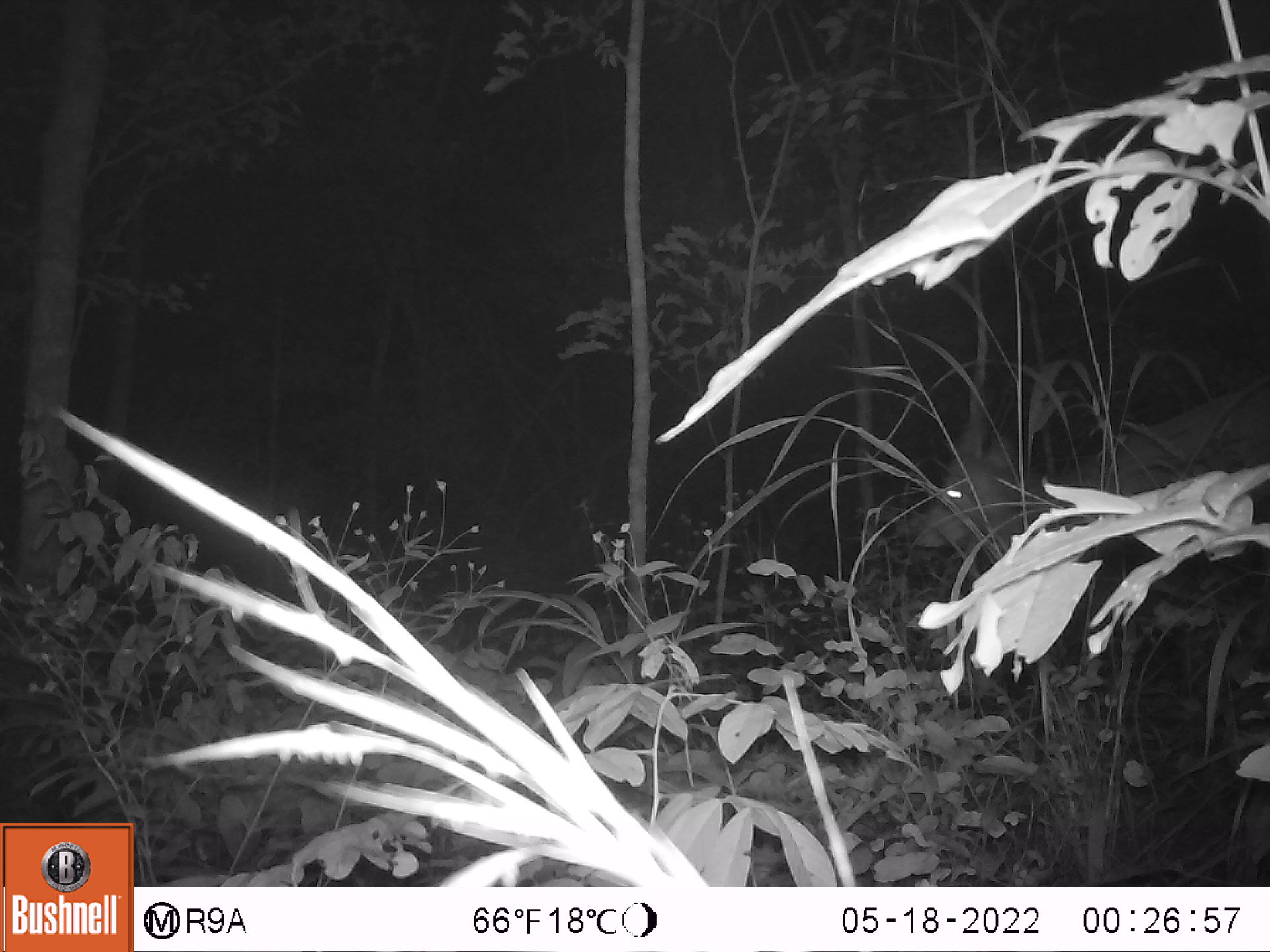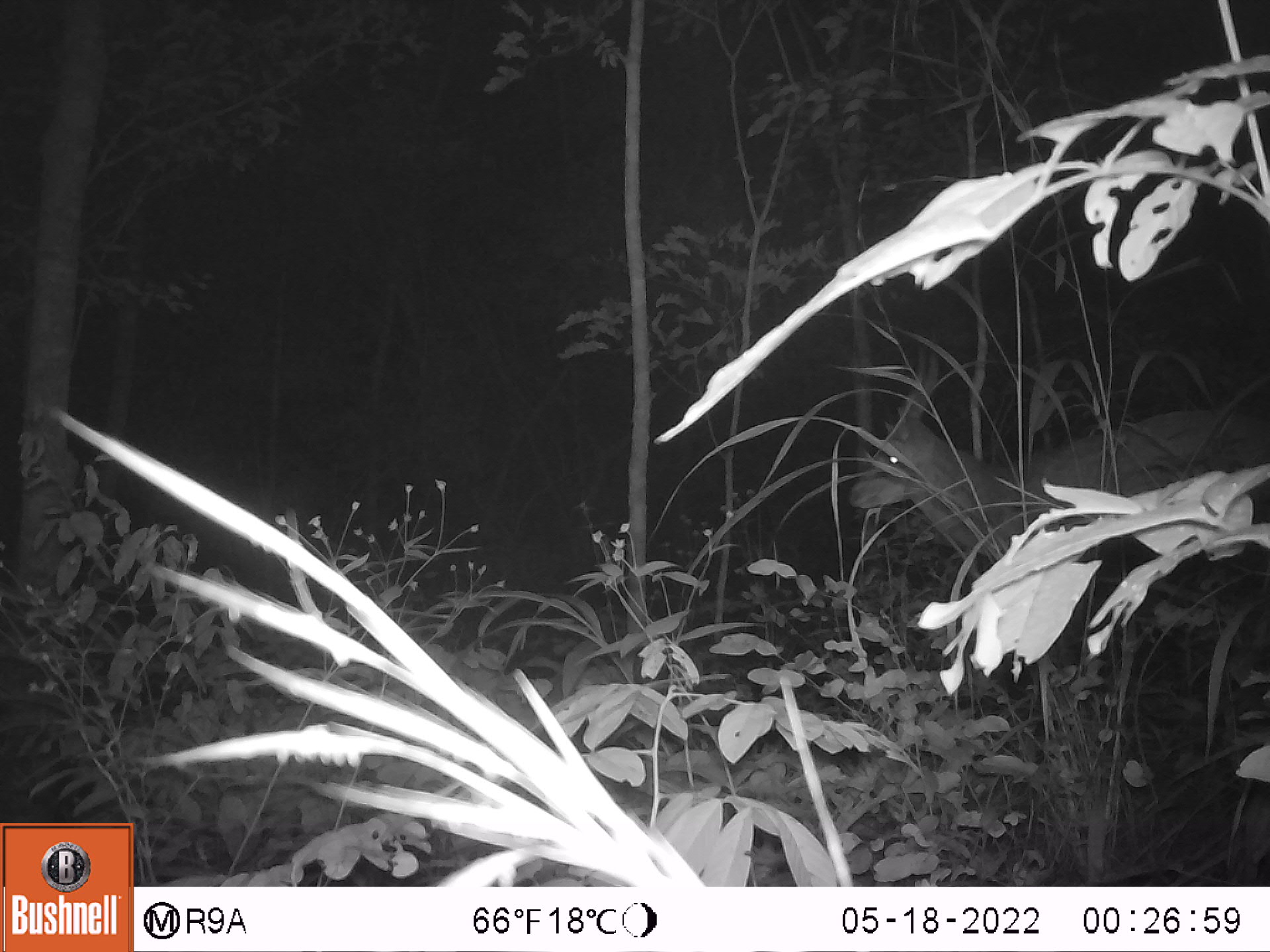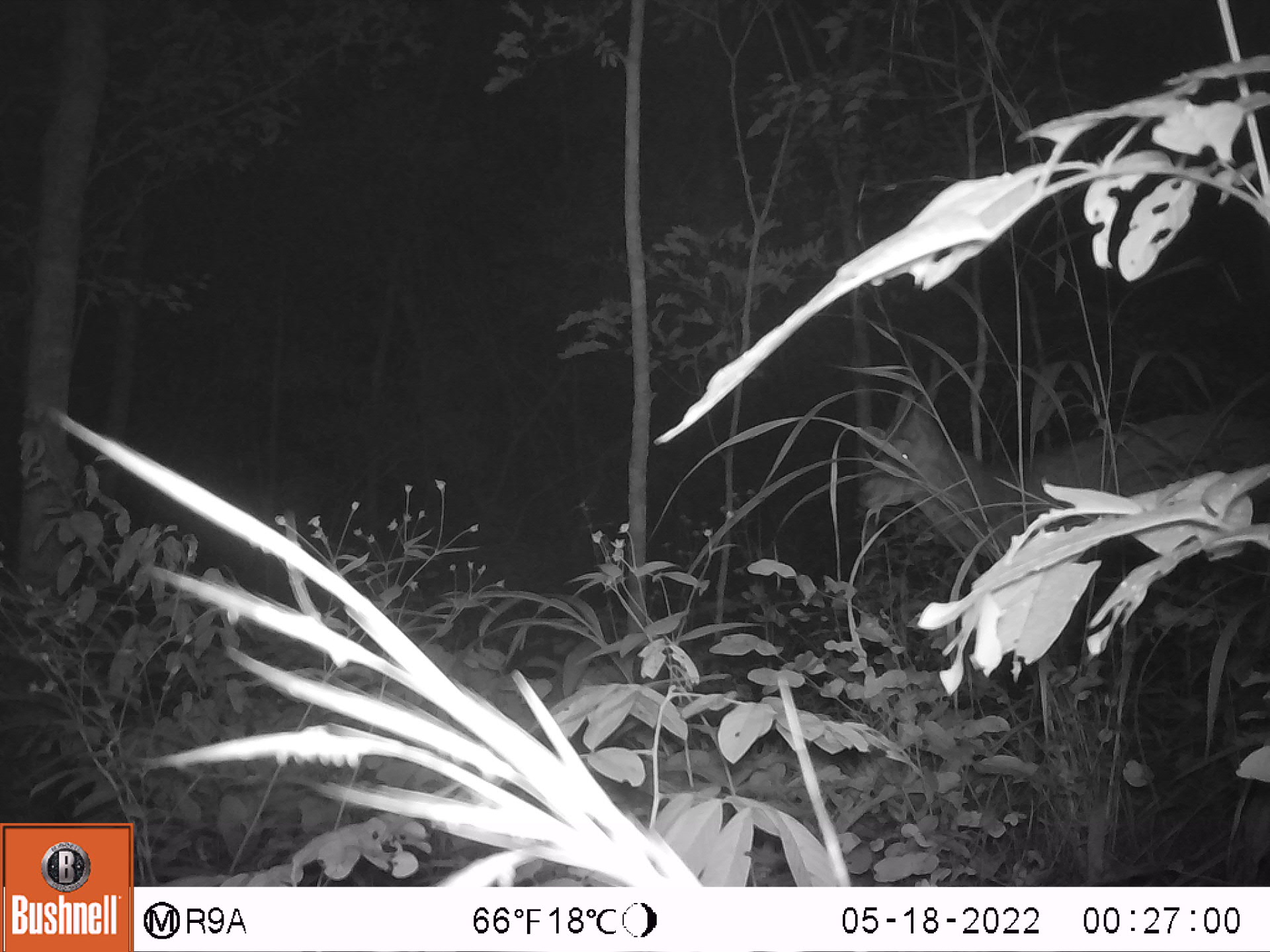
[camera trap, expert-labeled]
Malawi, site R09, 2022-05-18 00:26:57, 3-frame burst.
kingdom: Animalia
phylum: Chordata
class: Mammalia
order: Artiodactyla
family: Bovidae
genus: Tragelaphus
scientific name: Tragelaphus sylvaticus sylvaticus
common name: cape bushbuck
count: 1